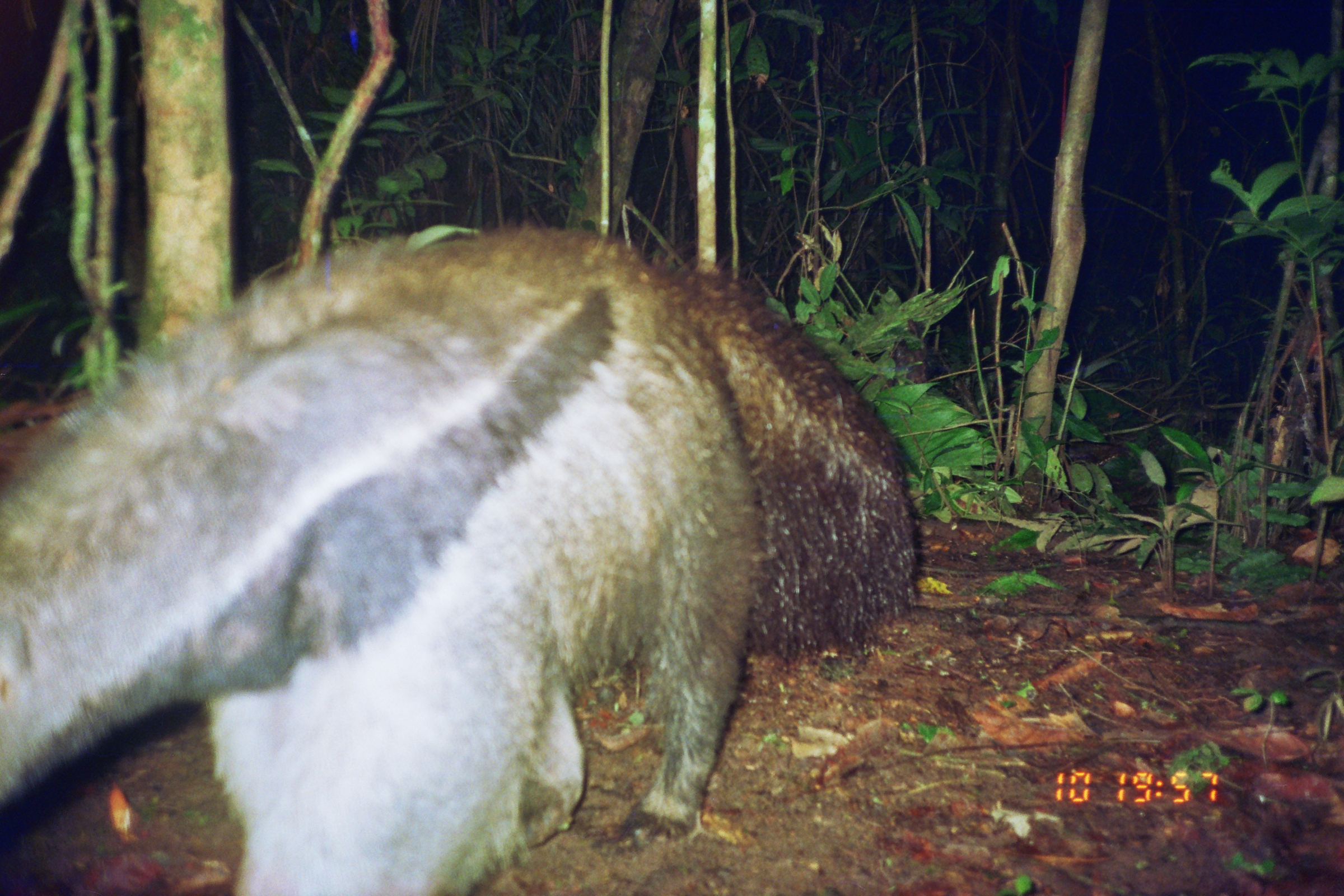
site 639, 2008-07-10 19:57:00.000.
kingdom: Animalia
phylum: Chordata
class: Mammalia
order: Pilosa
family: Myrmecophagidae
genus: Myrmecophaga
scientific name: Myrmecophaga tridactyla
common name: giant anteater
Myrmecophaga tridactyla (giant anteater).